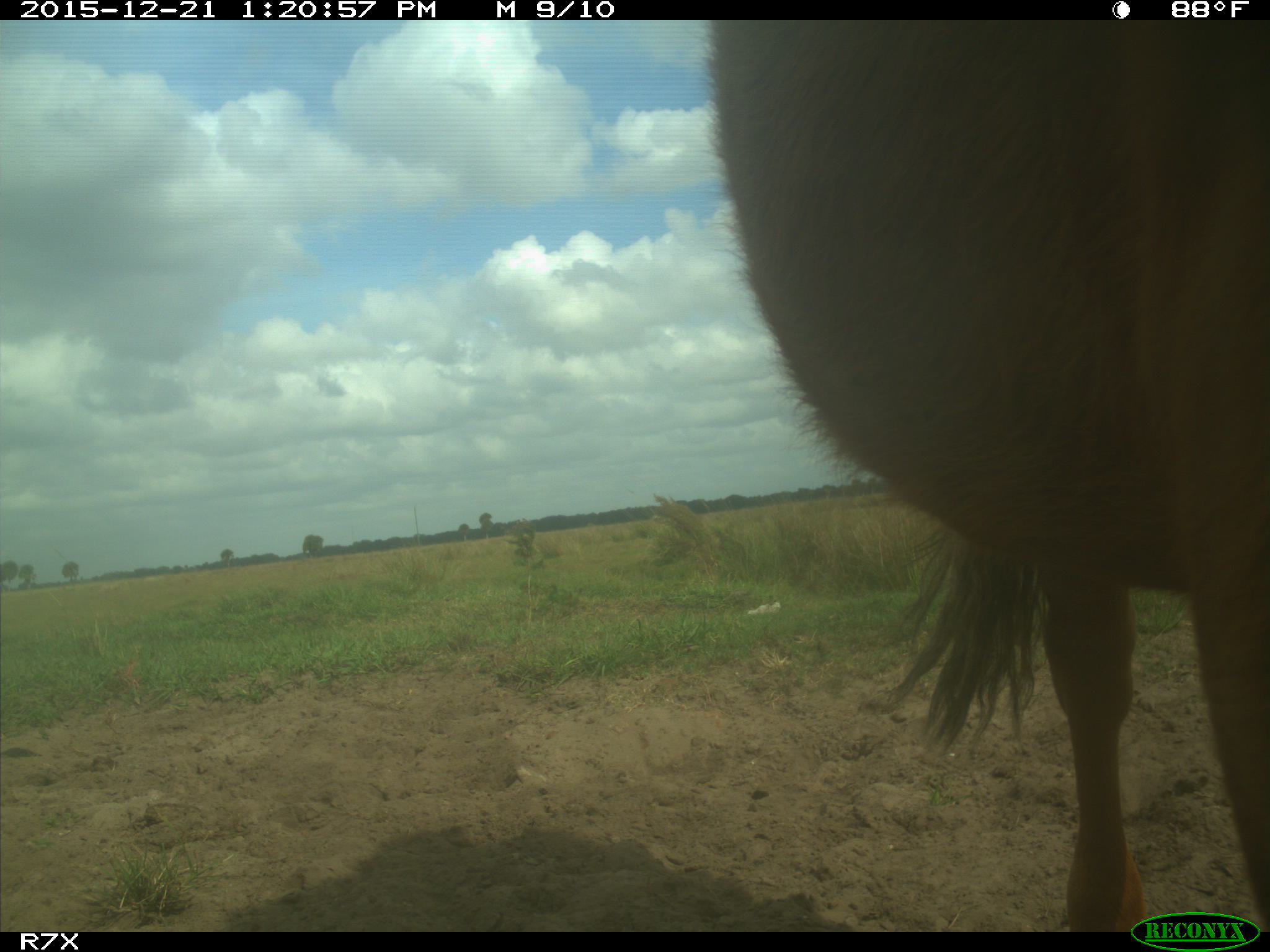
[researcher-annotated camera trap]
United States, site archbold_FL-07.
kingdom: Animalia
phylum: Chordata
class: Mammalia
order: Artiodactyla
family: Bovidae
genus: Bos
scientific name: Bos taurus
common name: domestic cow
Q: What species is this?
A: Bos taurus (domestic cow).